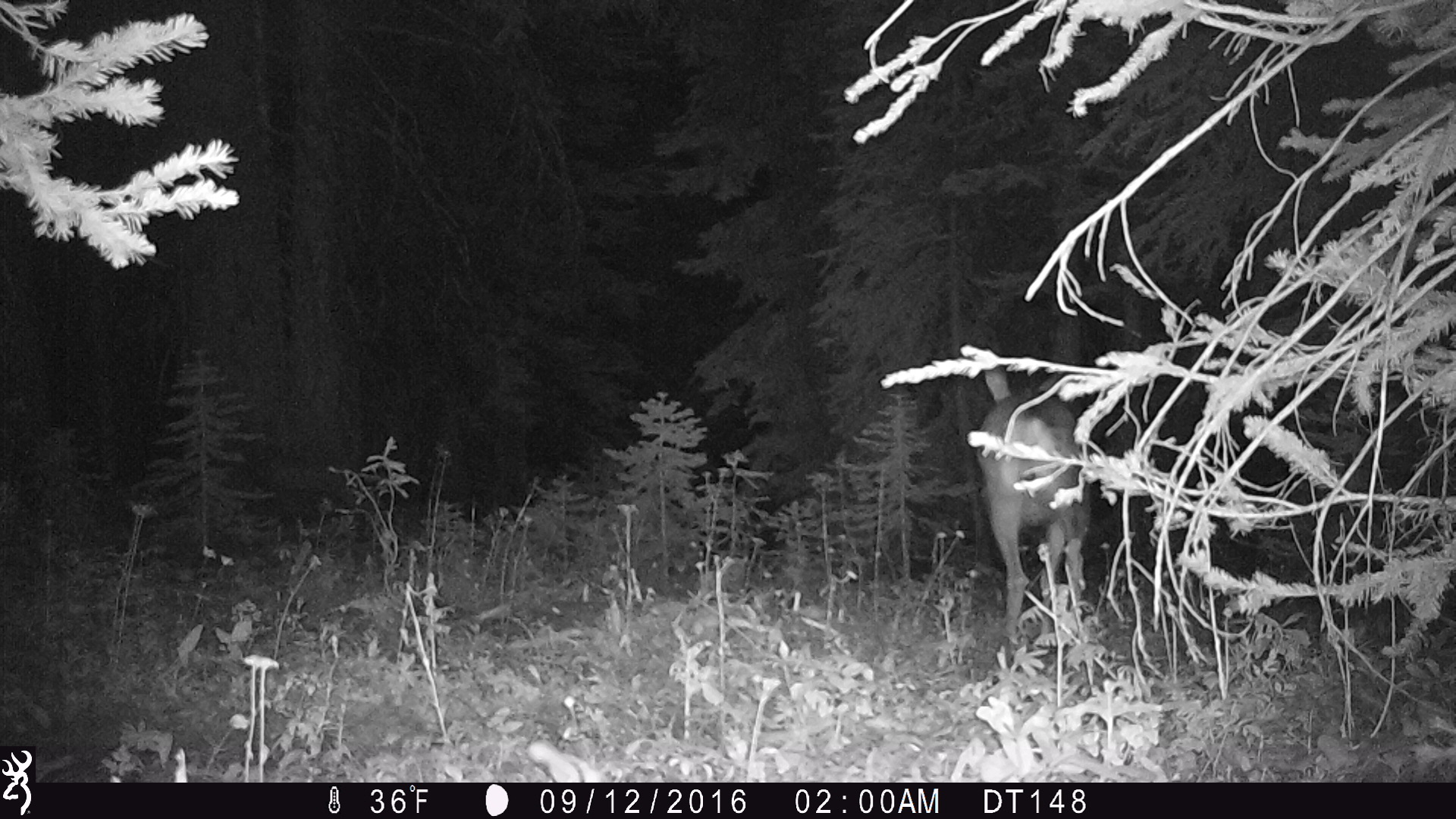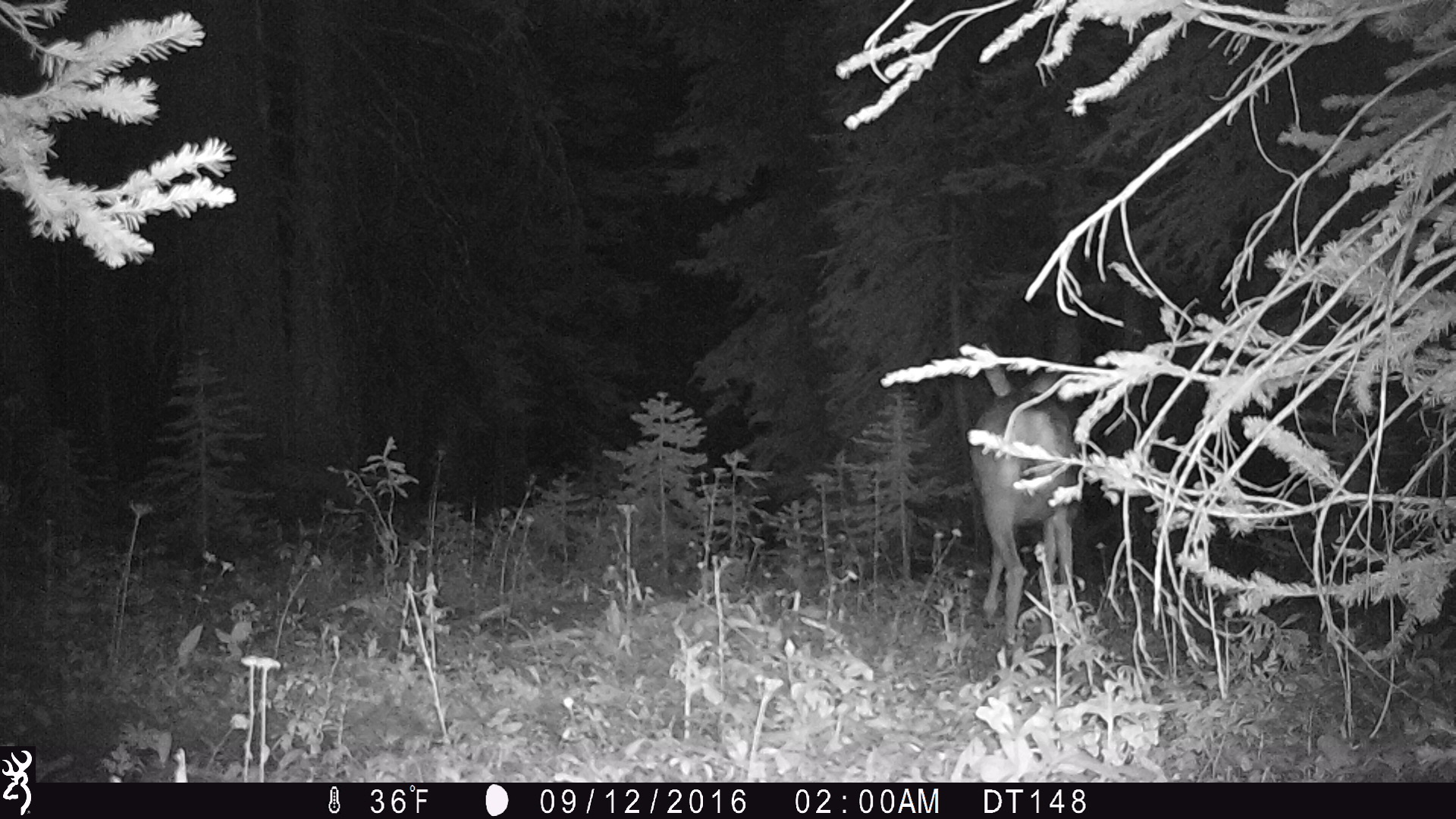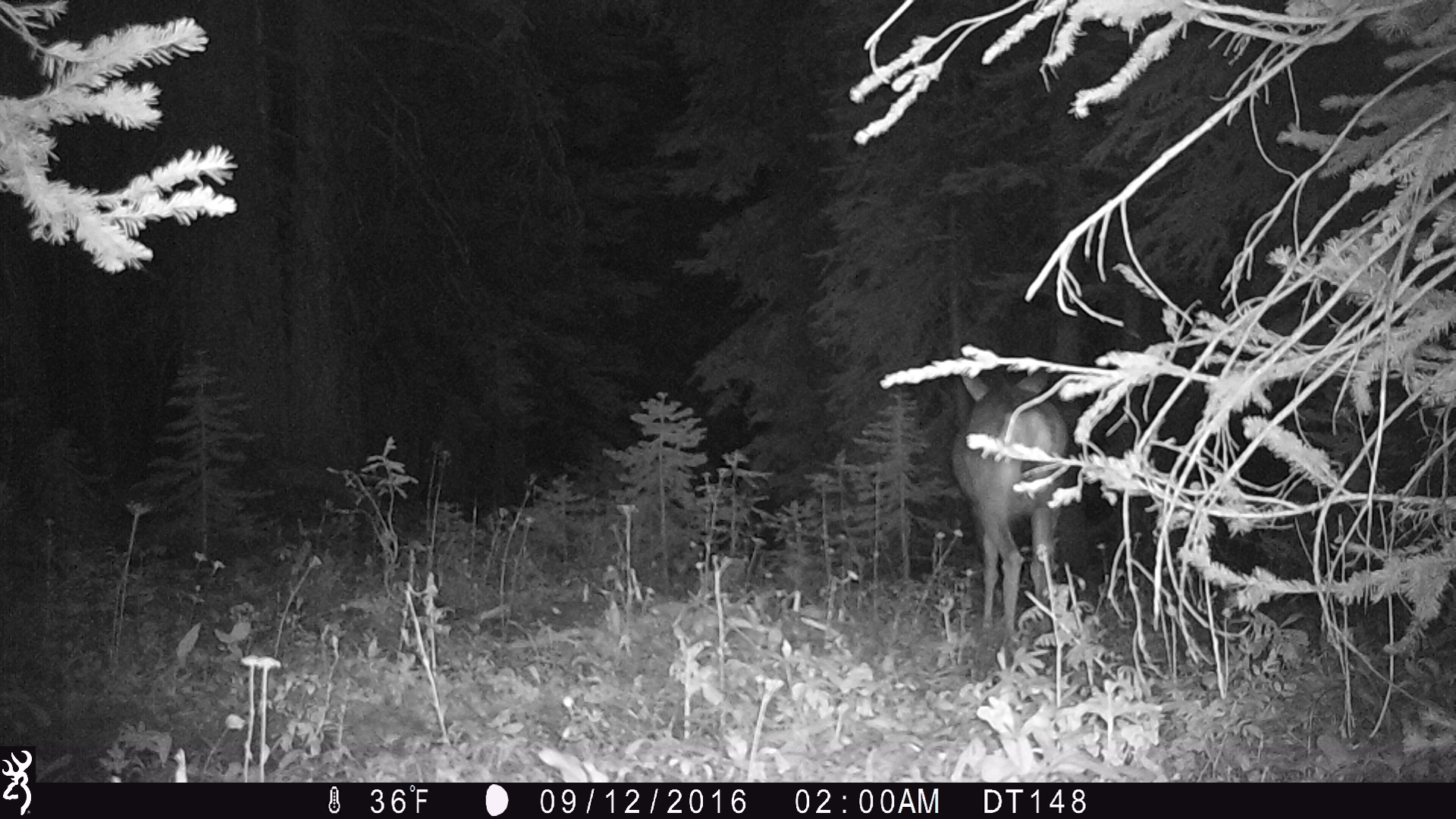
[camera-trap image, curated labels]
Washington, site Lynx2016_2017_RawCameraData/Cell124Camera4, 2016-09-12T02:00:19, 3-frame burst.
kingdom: Animalia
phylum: Chordata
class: Mammalia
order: Artiodactyla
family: Cervidae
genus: Odocoileus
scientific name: Odocoileus hemionus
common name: mule deer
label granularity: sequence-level